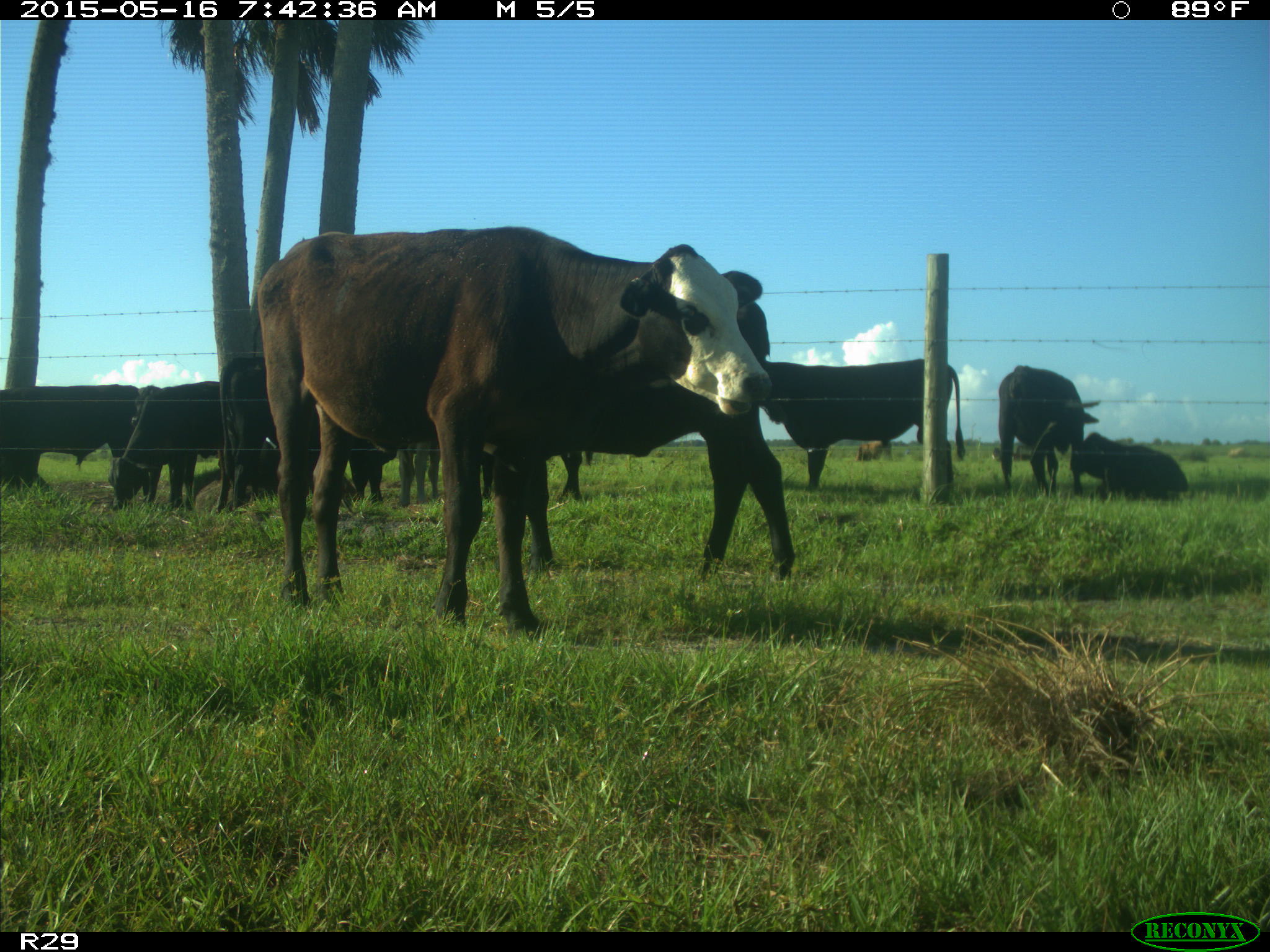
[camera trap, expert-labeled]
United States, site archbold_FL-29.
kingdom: Animalia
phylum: Chordata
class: Mammalia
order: Artiodactyla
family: Bovidae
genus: Bos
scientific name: Bos taurus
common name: domestic cow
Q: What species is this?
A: Bos taurus (domestic cow).